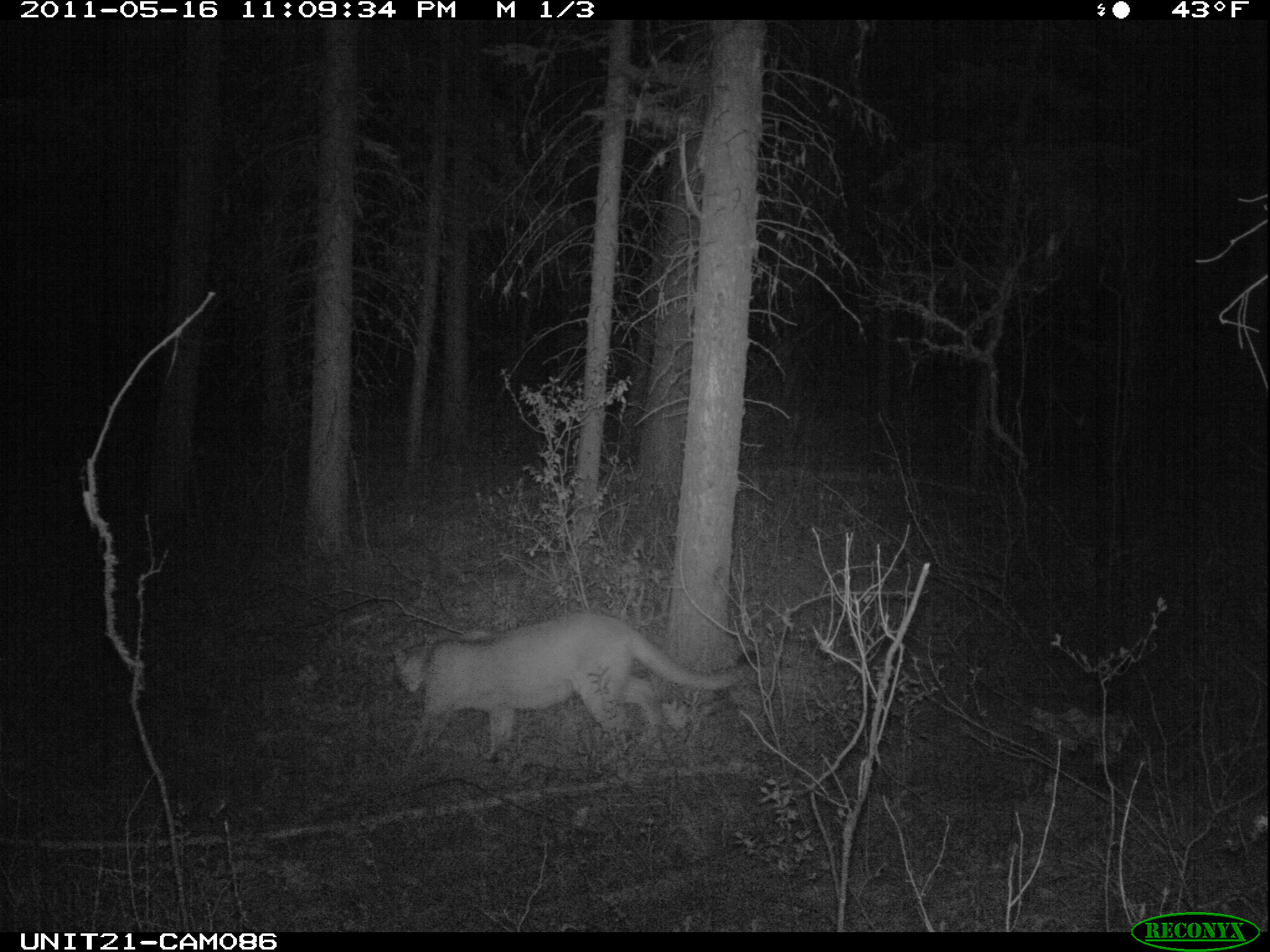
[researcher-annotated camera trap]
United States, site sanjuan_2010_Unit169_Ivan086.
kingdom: Animalia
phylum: Chordata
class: Mammalia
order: Carnivora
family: Felidae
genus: Puma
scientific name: Puma concolor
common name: mountain lion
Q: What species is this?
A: Puma concolor (mountain lion).